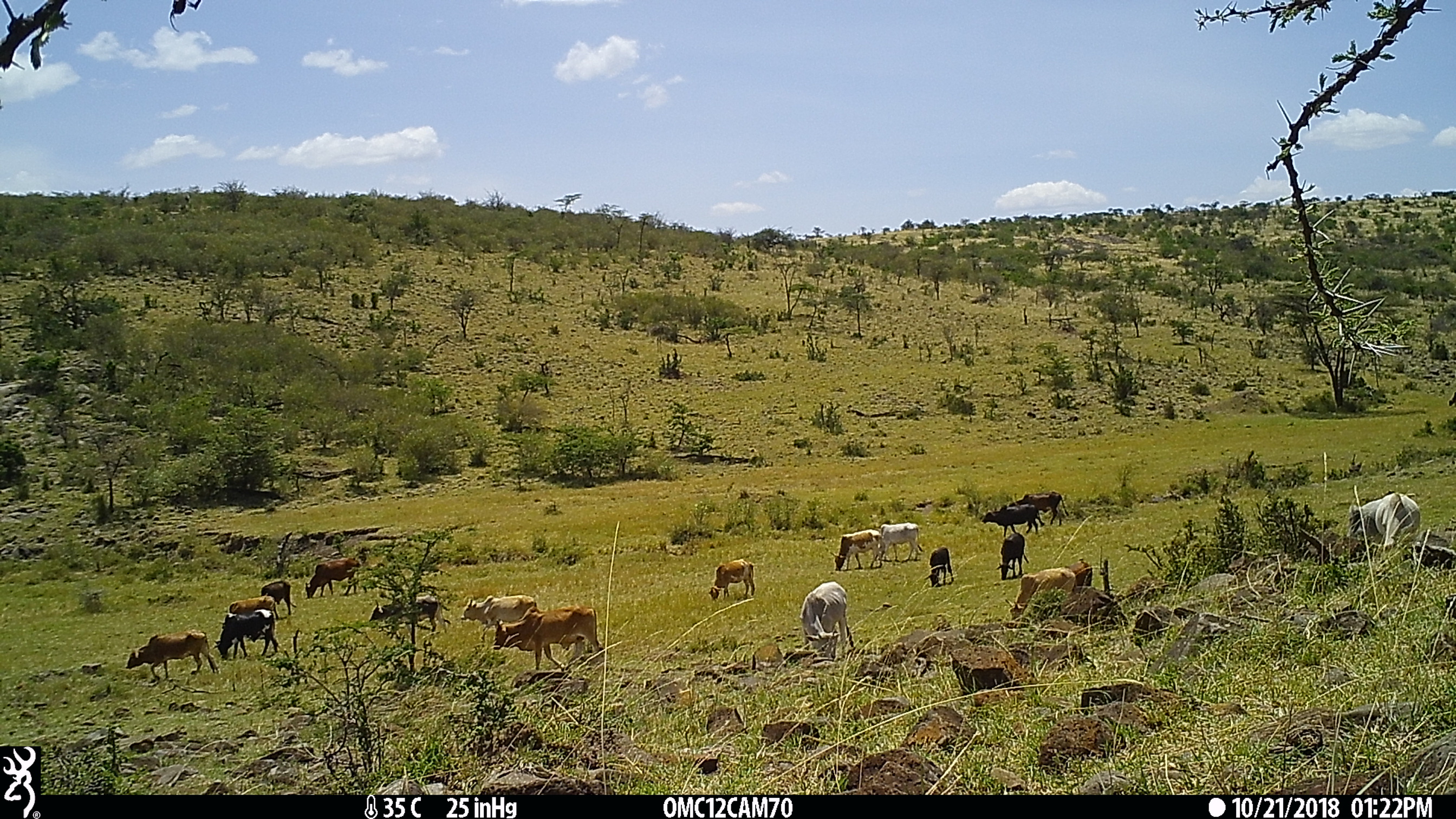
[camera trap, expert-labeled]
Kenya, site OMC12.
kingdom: Animalia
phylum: Chordata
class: Mammalia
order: Artiodactyla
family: Bovidae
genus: Bos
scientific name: Bos taurus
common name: cattle